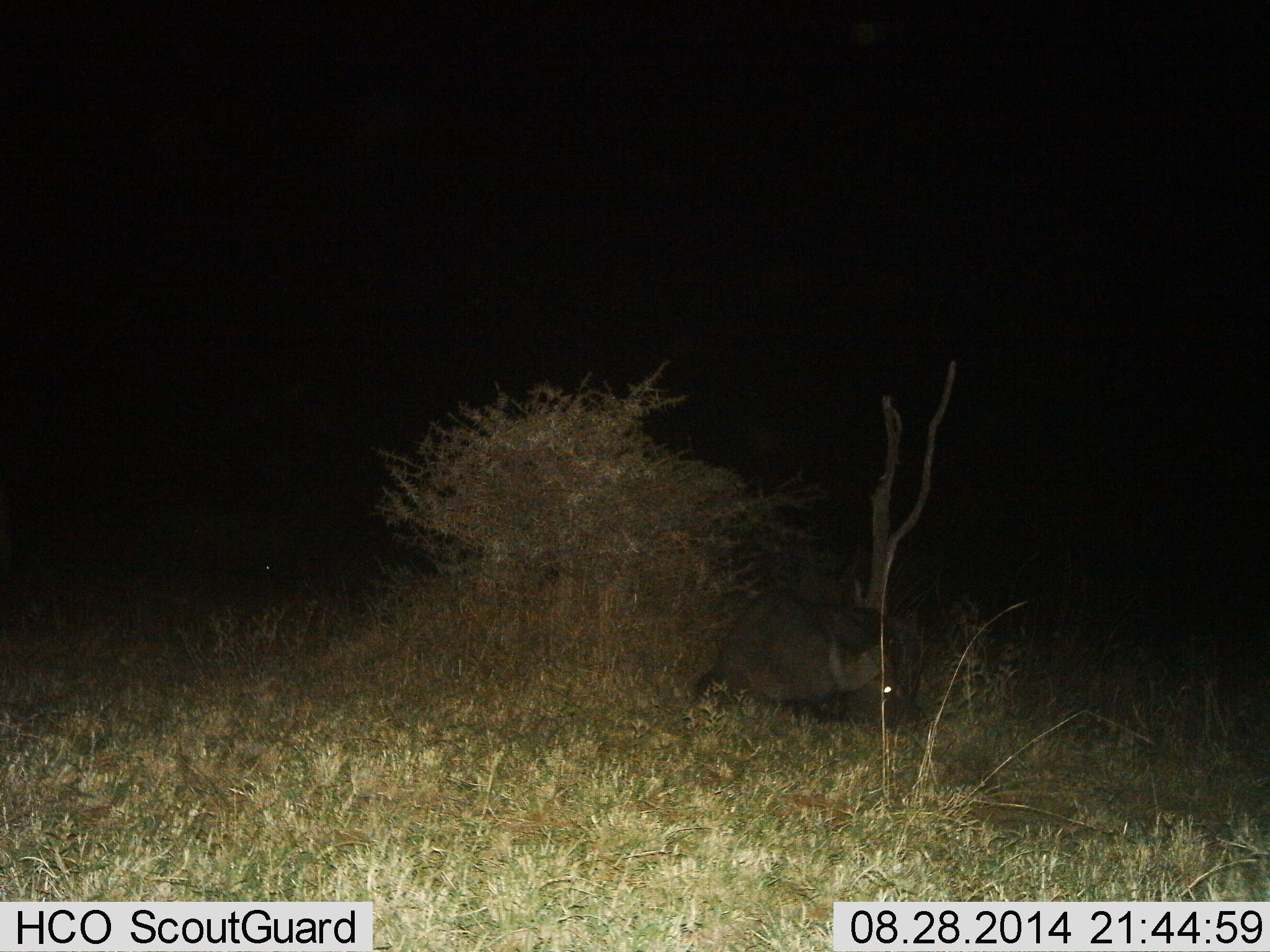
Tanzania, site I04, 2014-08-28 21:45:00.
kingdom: Animalia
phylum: Chordata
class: Mammalia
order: Artiodactyla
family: Bovidae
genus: Syncerus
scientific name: Syncerus caffer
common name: cape buffalo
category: buffalo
Buffalo (cape buffalo) (Syncerus caffer), count 1. Behavior (volunteer vote fractions): standing 0%, resting 90%, moving 10%, interacting 0%. Young present (vote fraction): 0%. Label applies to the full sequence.